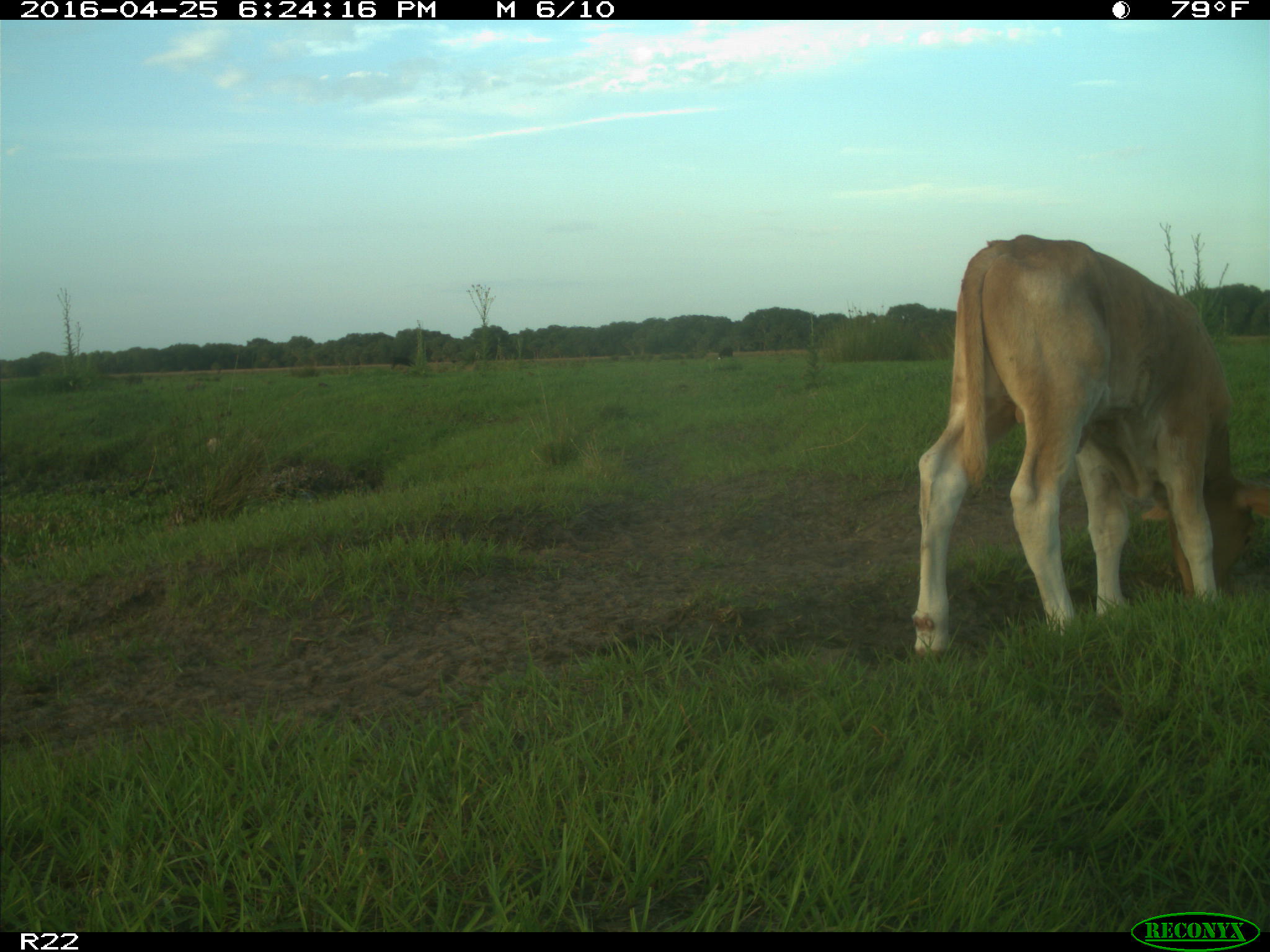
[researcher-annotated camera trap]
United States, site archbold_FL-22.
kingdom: Animalia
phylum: Chordata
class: Mammalia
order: Artiodactyla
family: Bovidae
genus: Bos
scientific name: Bos taurus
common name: domestic cow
Bos taurus (domestic cow).